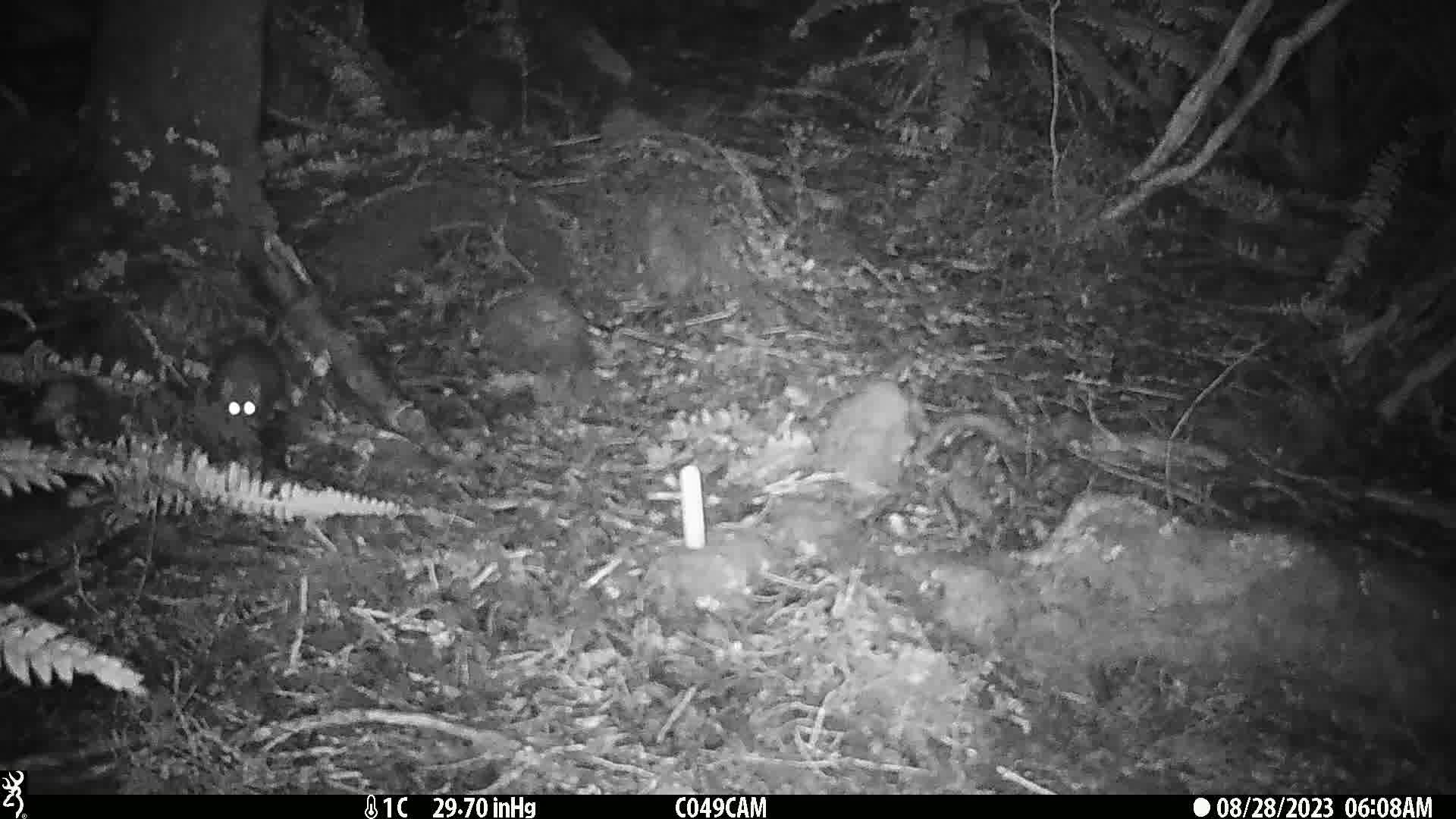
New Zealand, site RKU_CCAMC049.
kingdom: Animalia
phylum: Chordata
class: Mammalia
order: Rodentia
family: Muridae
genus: Rattus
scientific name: Rattus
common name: rat